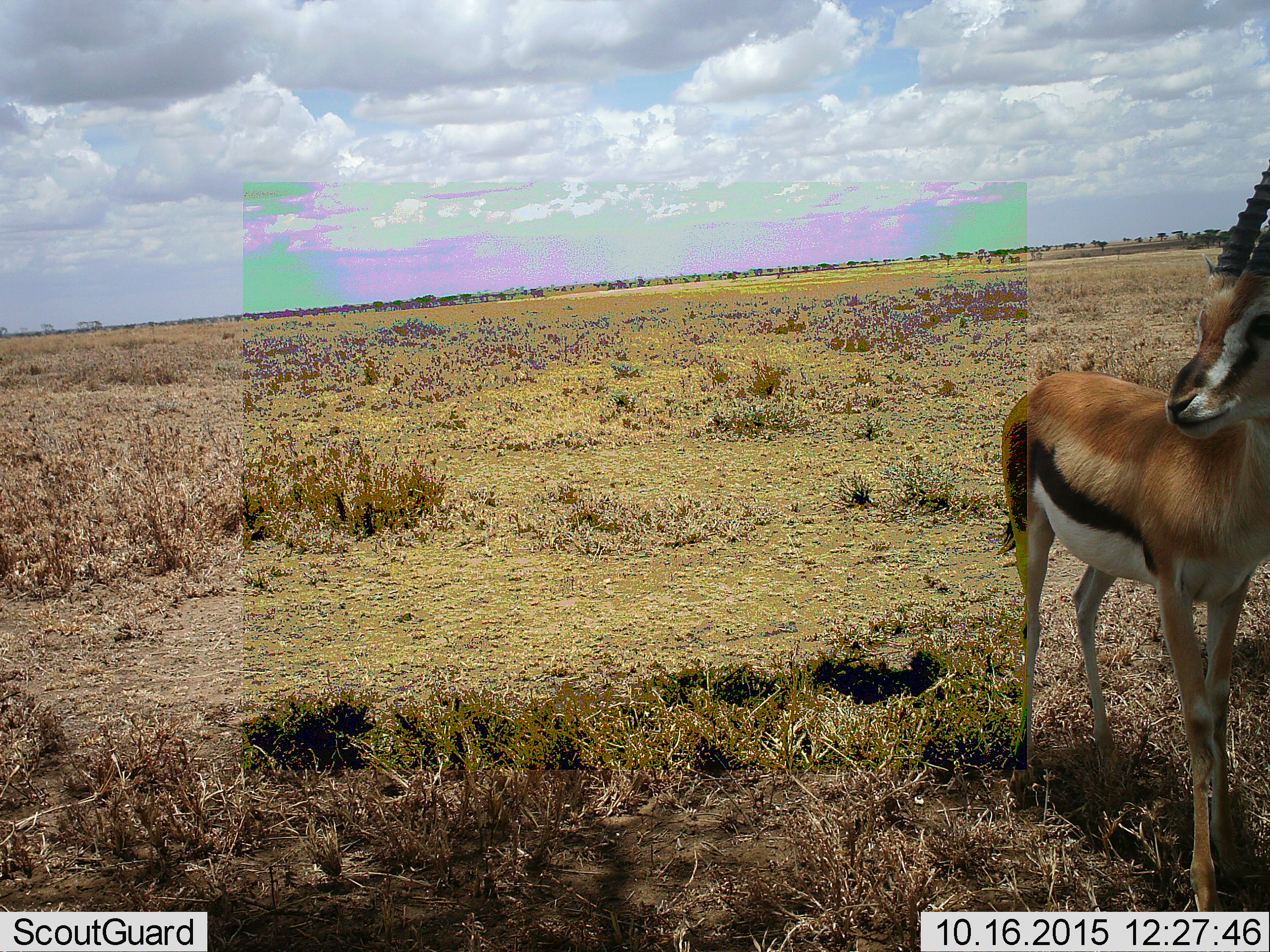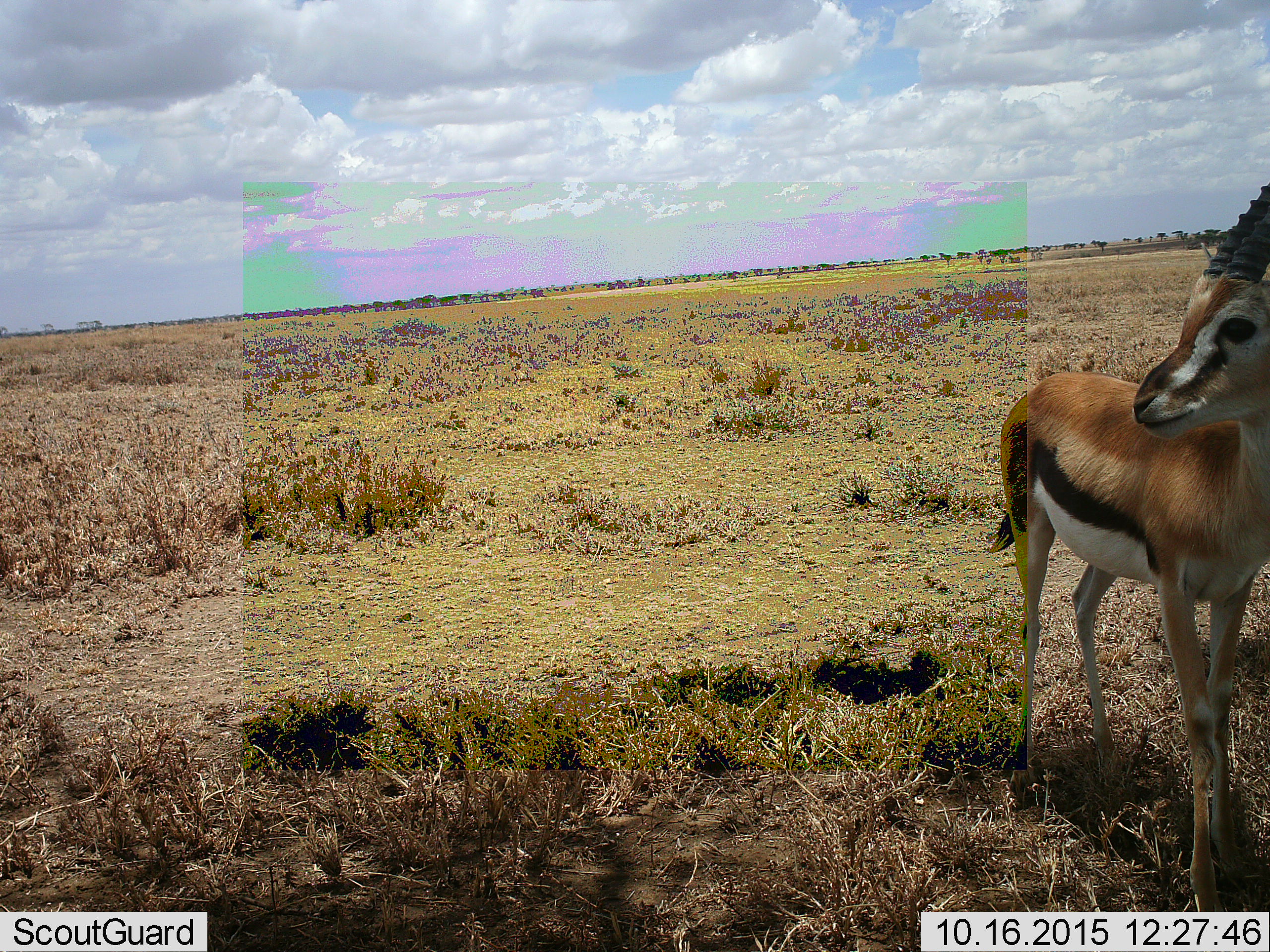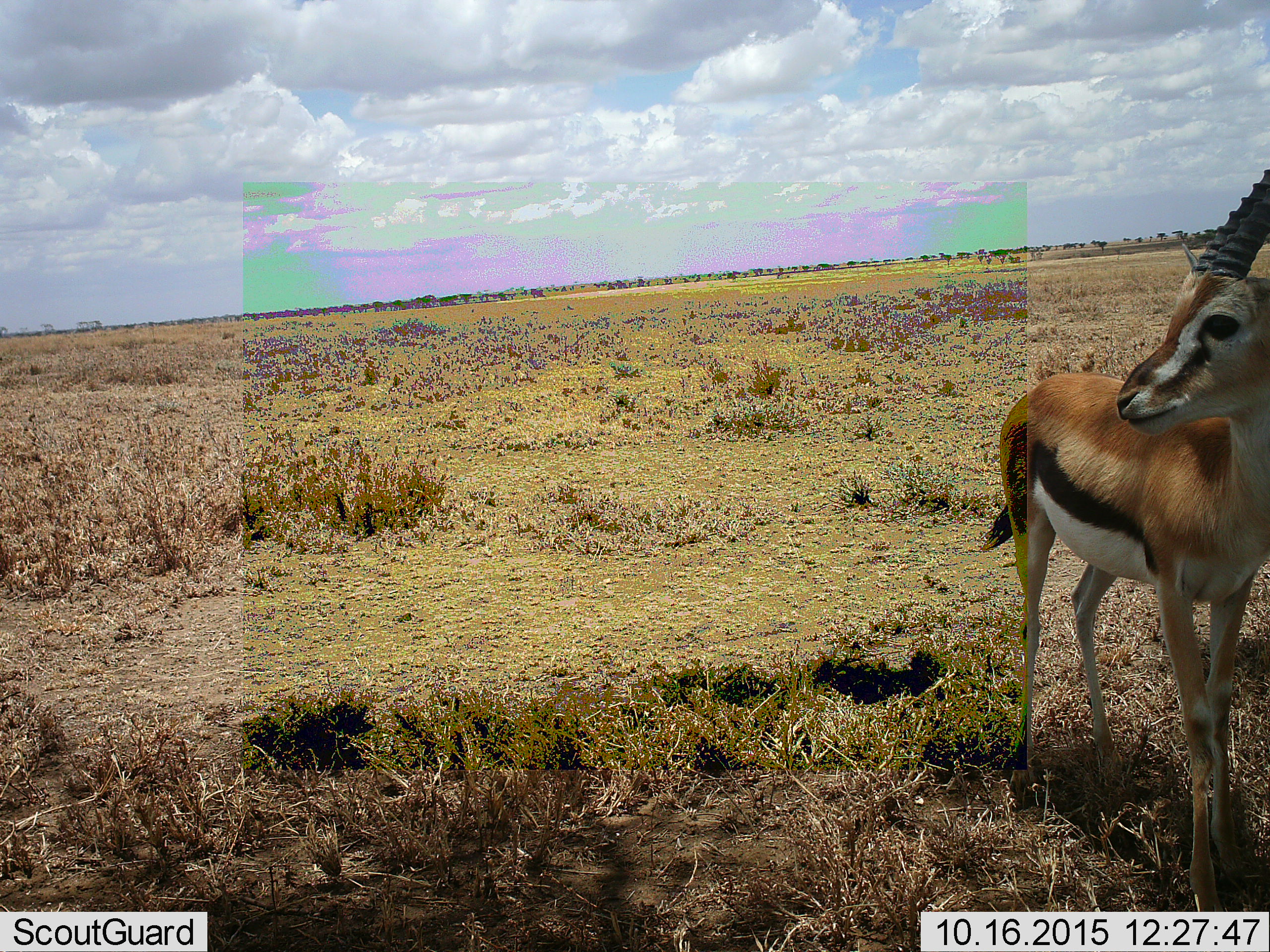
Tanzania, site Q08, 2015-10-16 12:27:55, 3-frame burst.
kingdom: Animalia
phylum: Chordata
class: Mammalia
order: Artiodactyla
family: Bovidae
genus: Eudorcas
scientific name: Eudorcas thomsonii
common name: thomson's gazelle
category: gazellethomsons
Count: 1.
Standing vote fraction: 100%.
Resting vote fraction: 0%.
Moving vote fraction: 0%.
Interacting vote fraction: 0%.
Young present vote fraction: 0%.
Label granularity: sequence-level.